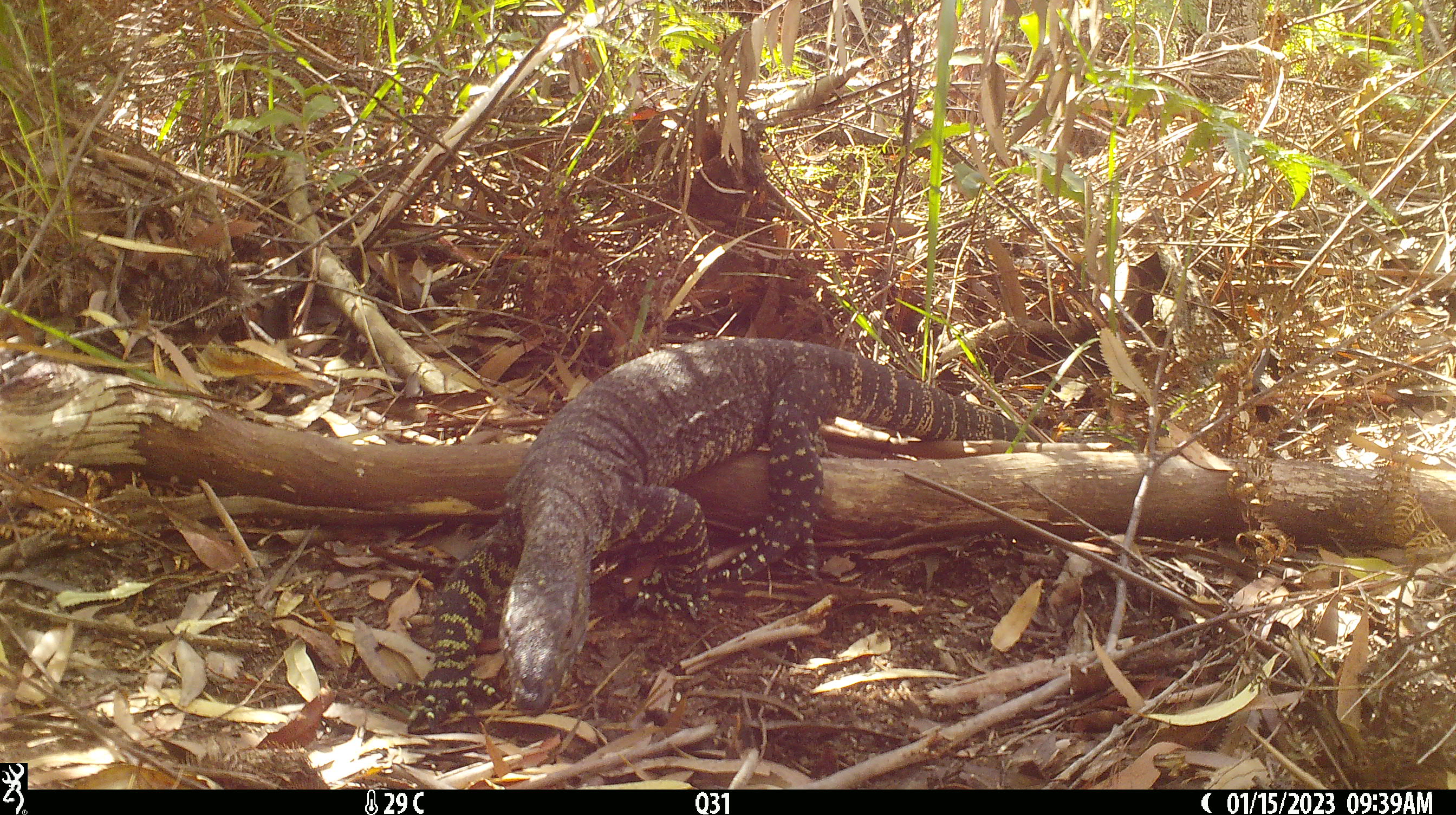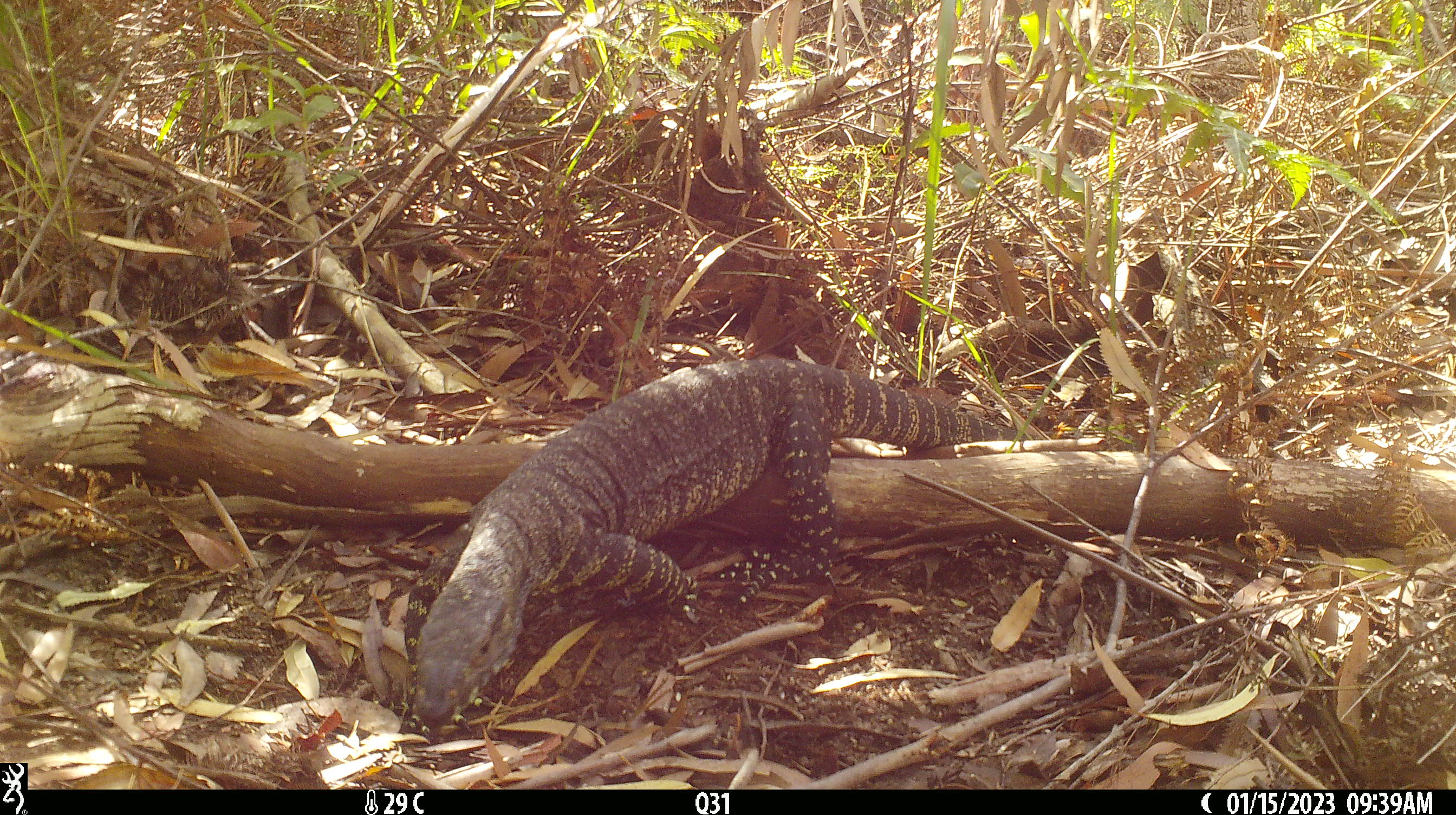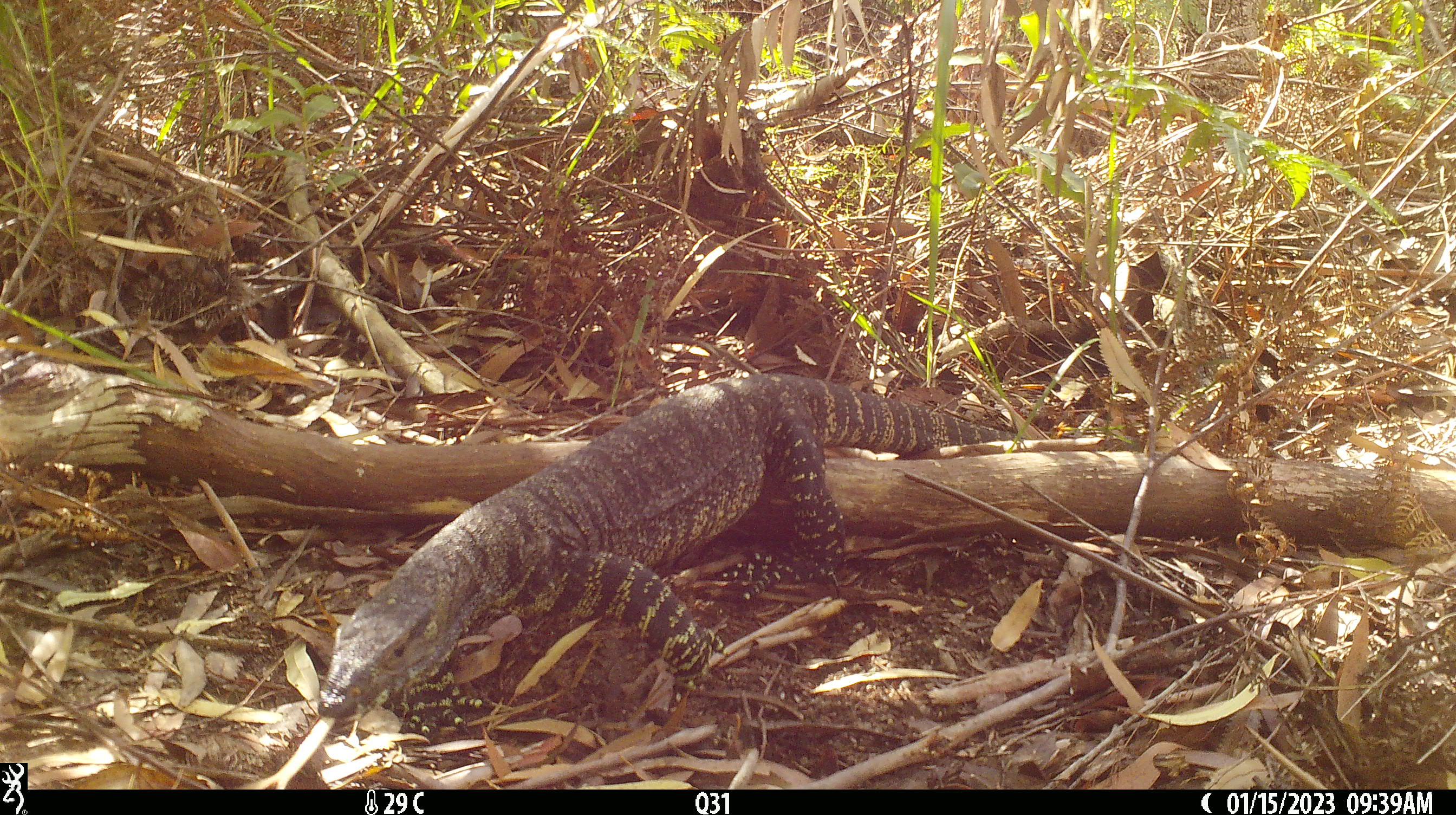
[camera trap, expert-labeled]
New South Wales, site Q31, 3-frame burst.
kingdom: Animalia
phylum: Chordata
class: Reptilia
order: Squamata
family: Varanidae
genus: Varanus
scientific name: Varanus varius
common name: lace monitor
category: goanna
Goanna (lace monitor) (Varanus varius).